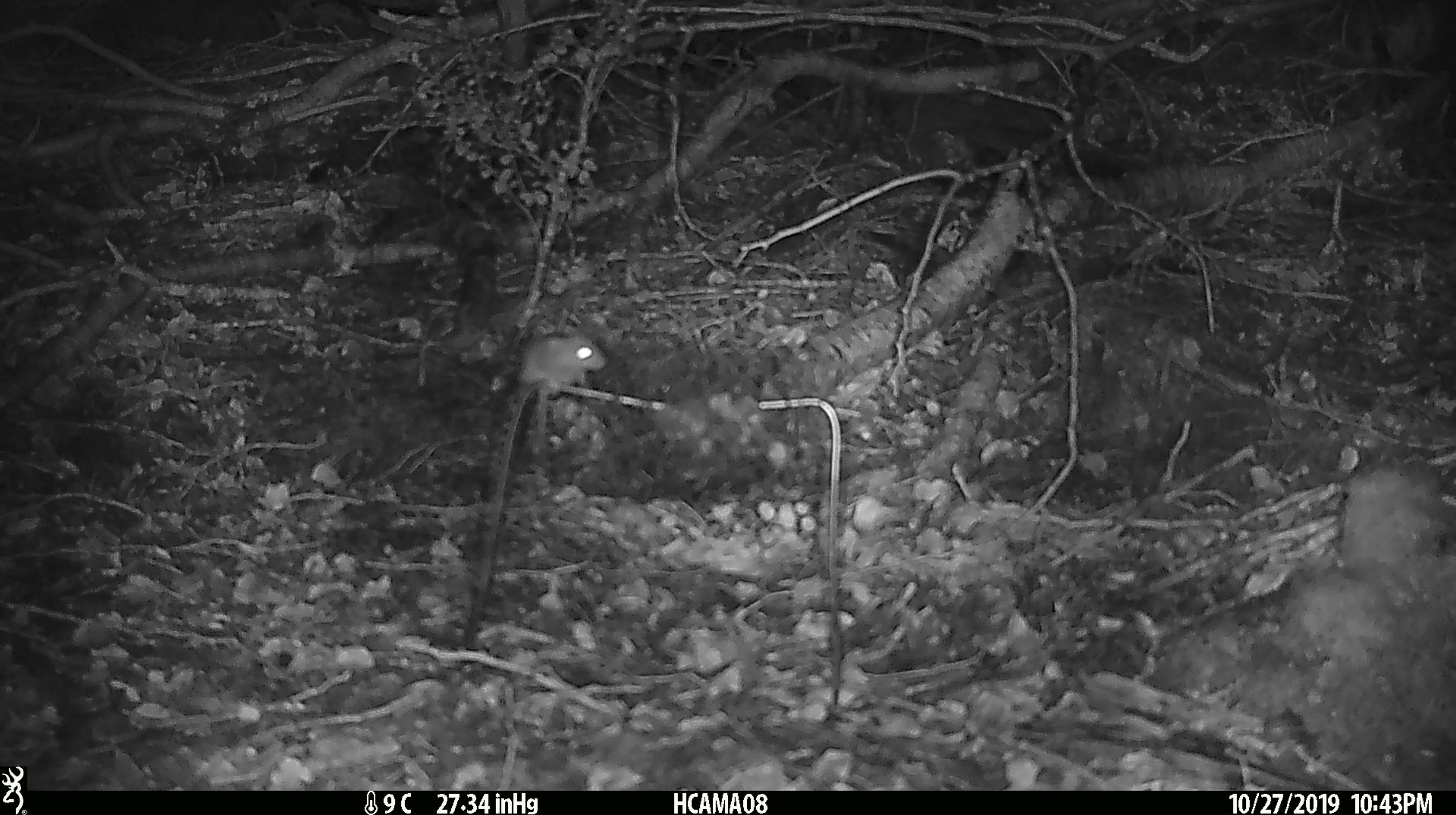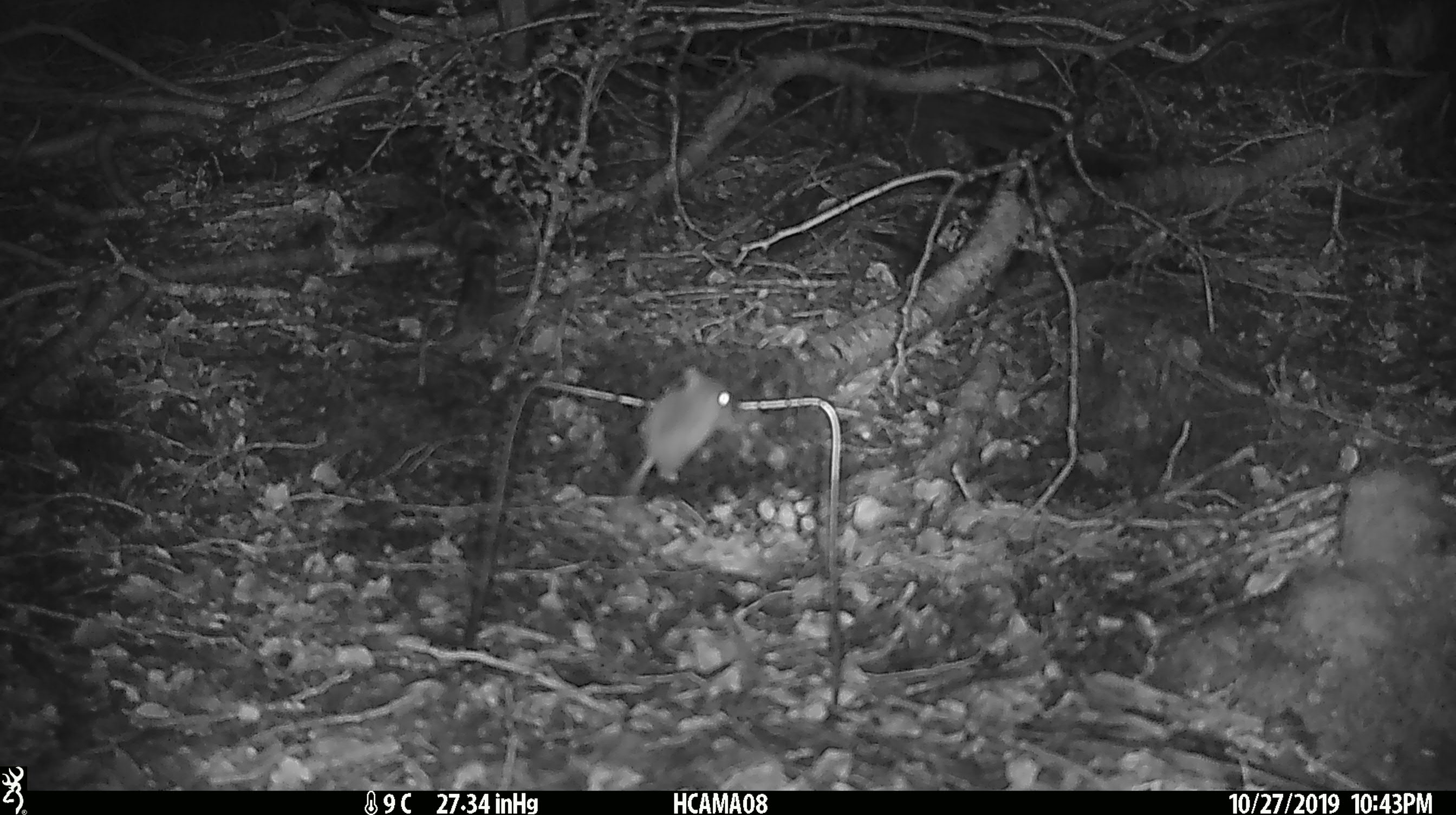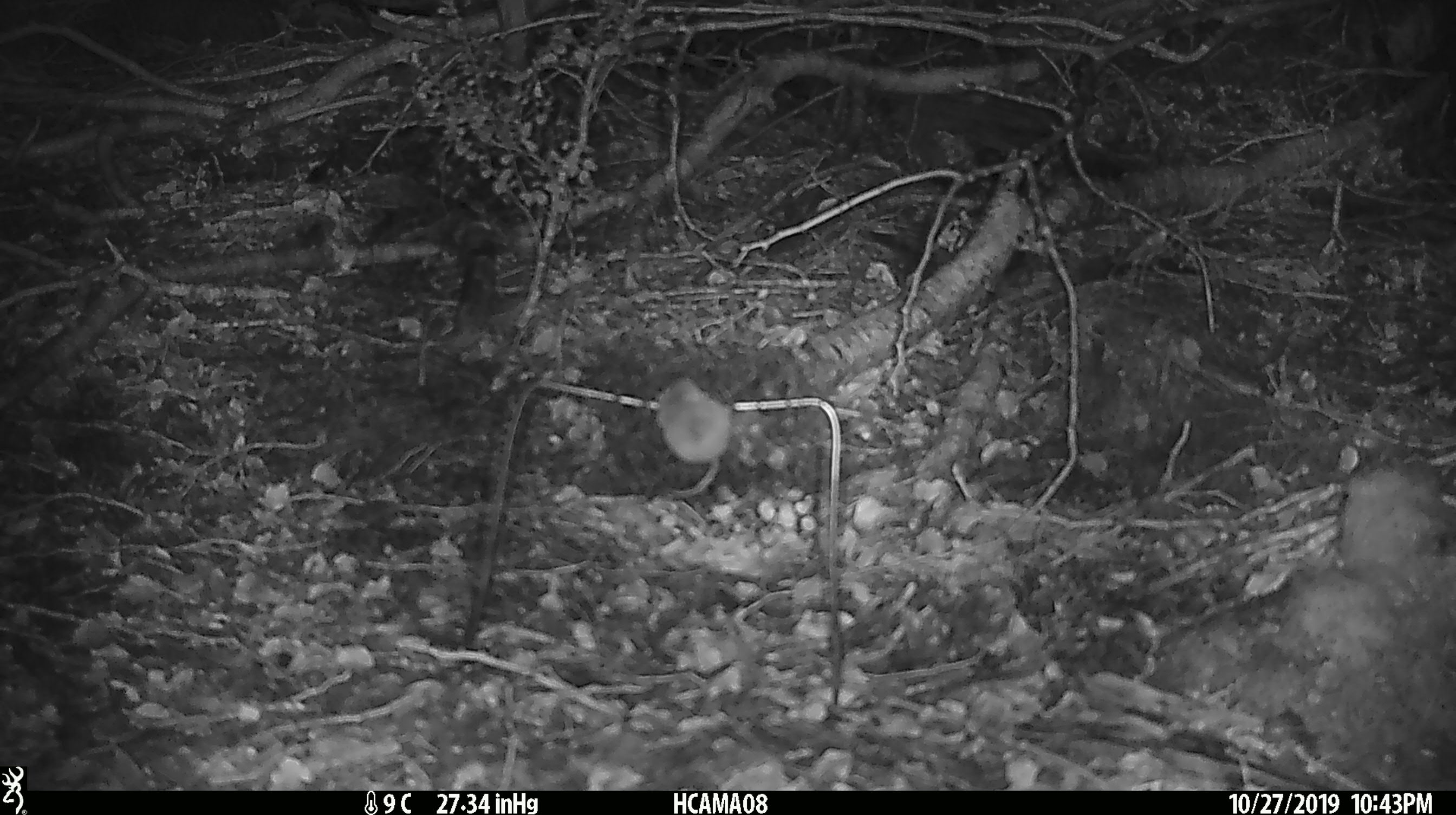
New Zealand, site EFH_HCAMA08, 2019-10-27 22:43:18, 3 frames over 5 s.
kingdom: Animalia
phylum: Chordata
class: Mammalia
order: Rodentia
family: Muridae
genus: Mus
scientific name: Mus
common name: mouse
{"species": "mouse (Mus)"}